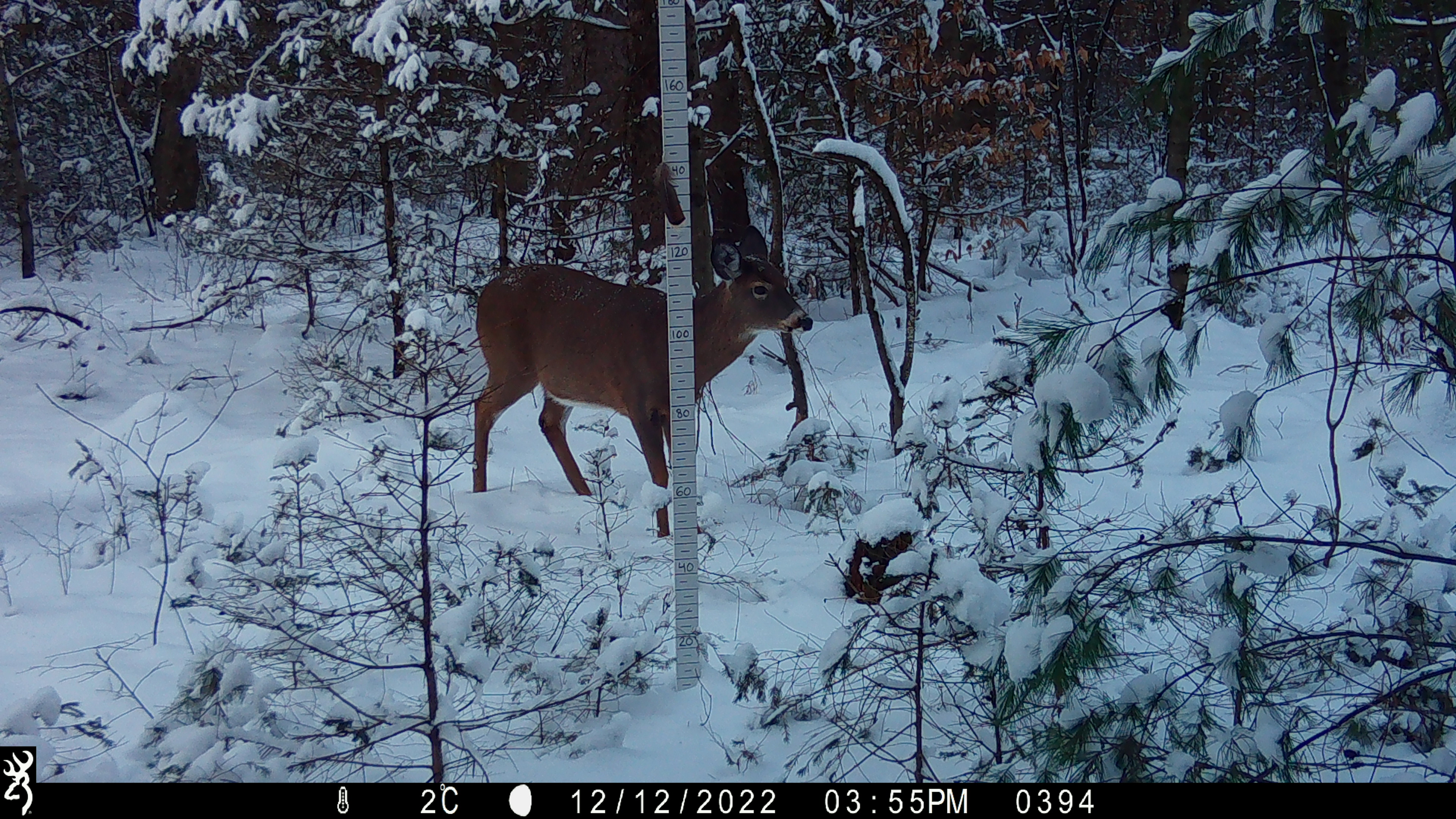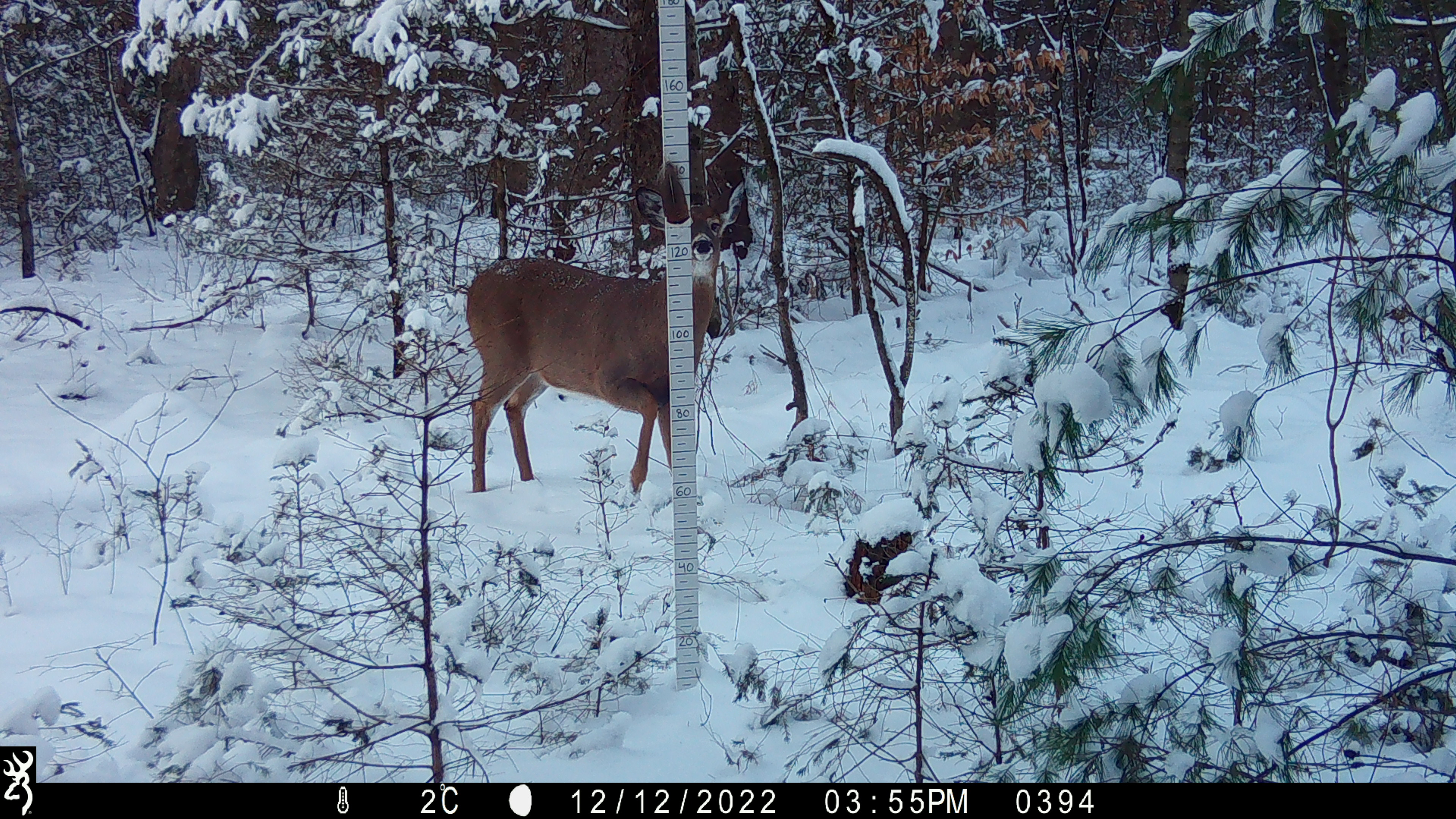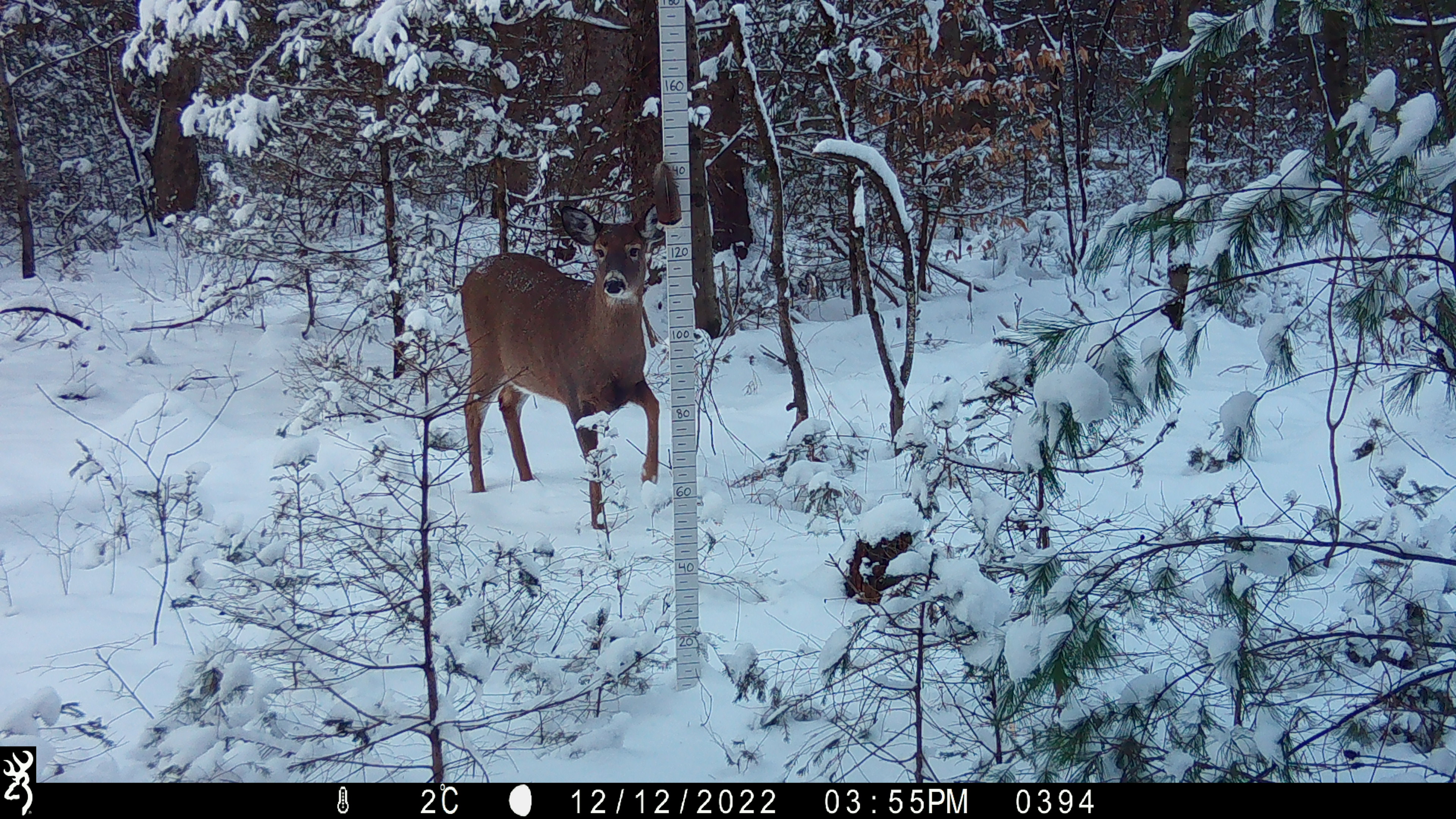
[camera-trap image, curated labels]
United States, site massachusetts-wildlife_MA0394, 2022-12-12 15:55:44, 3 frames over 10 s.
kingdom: Animalia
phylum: Chordata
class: Mammalia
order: Artiodactyla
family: Cervidae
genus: Odocoileus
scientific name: Odocoileus virginianus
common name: white-tailed deer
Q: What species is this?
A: White-tailed deer (Odocoileus virginianus).